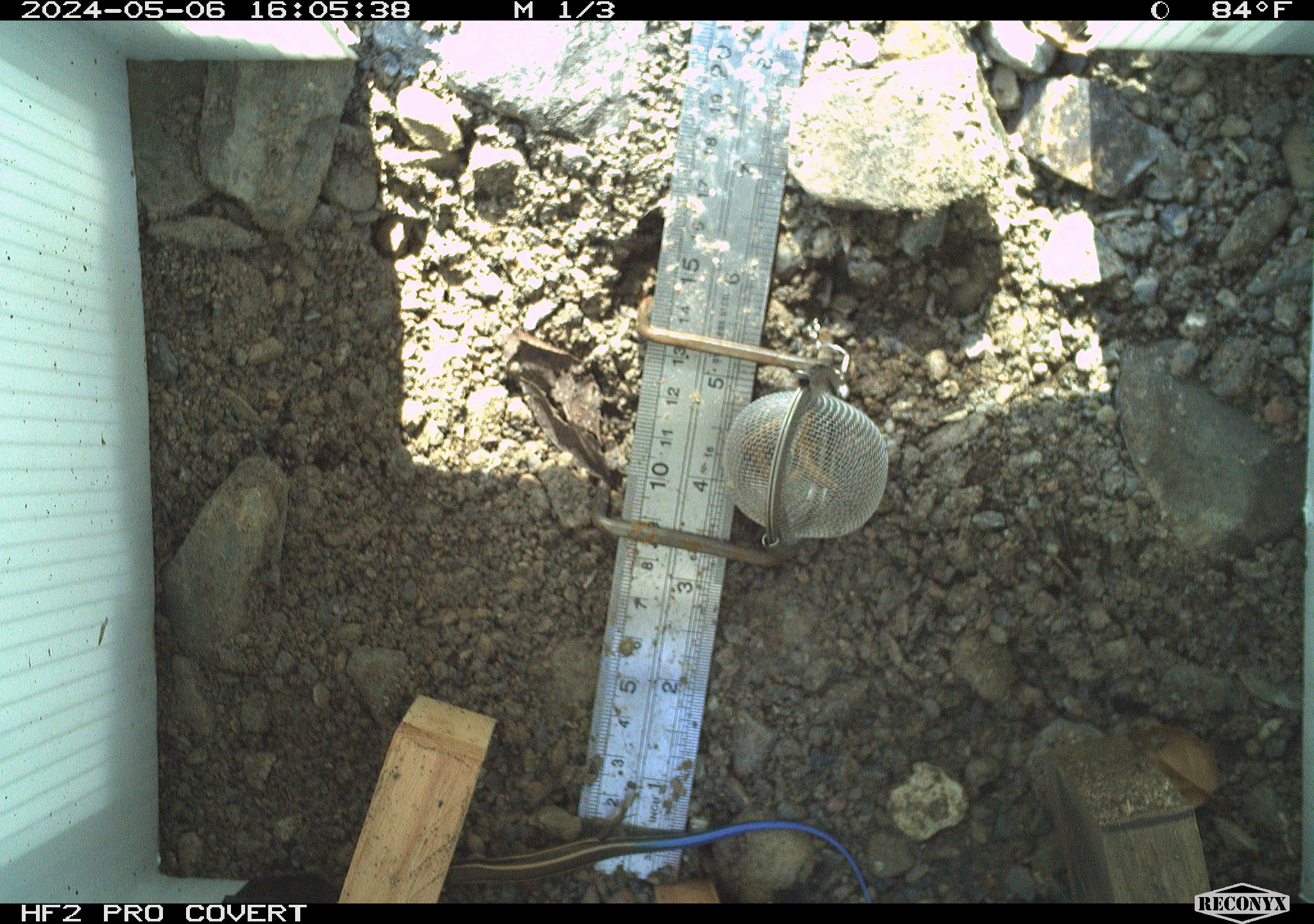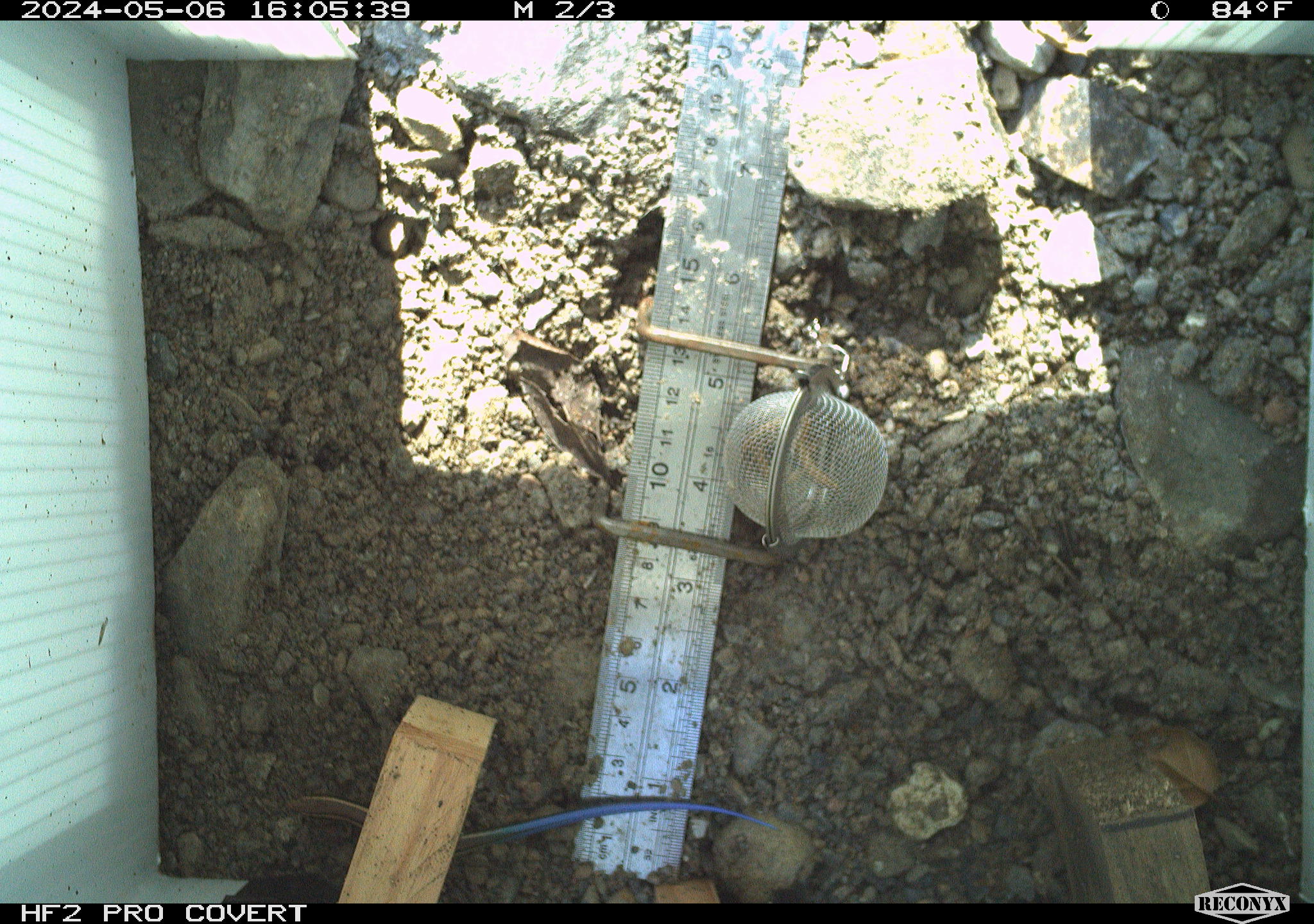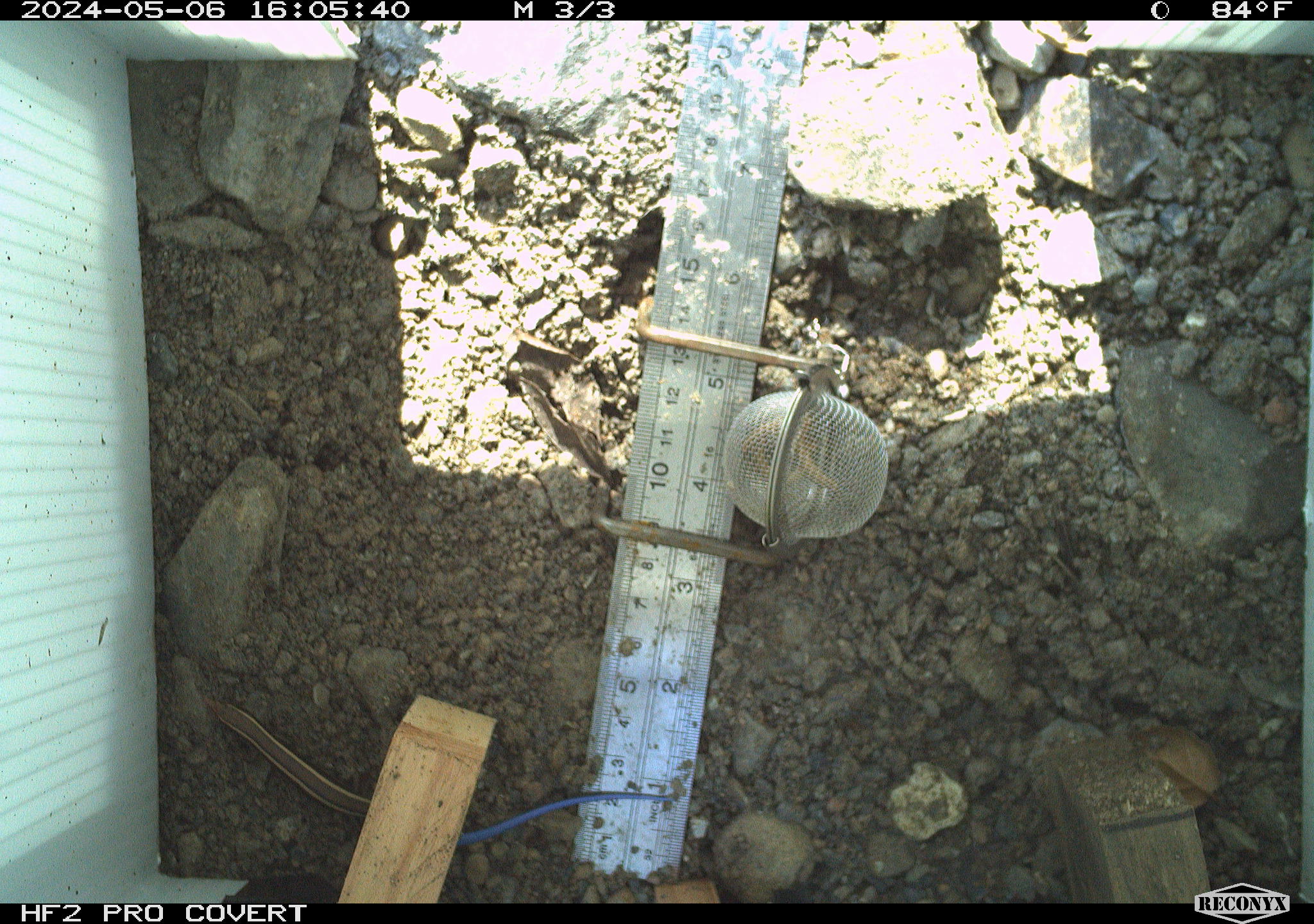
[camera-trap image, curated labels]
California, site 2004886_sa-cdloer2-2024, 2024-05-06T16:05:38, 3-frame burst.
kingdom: Animalia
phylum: Chordata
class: Reptilia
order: Squamata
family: Scincidae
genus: Plestiodon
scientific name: Plestiodon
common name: blue-tailed skinks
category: plestiodon species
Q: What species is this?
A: Plestiodon species (blue-tailed skinks) (Plestiodon).